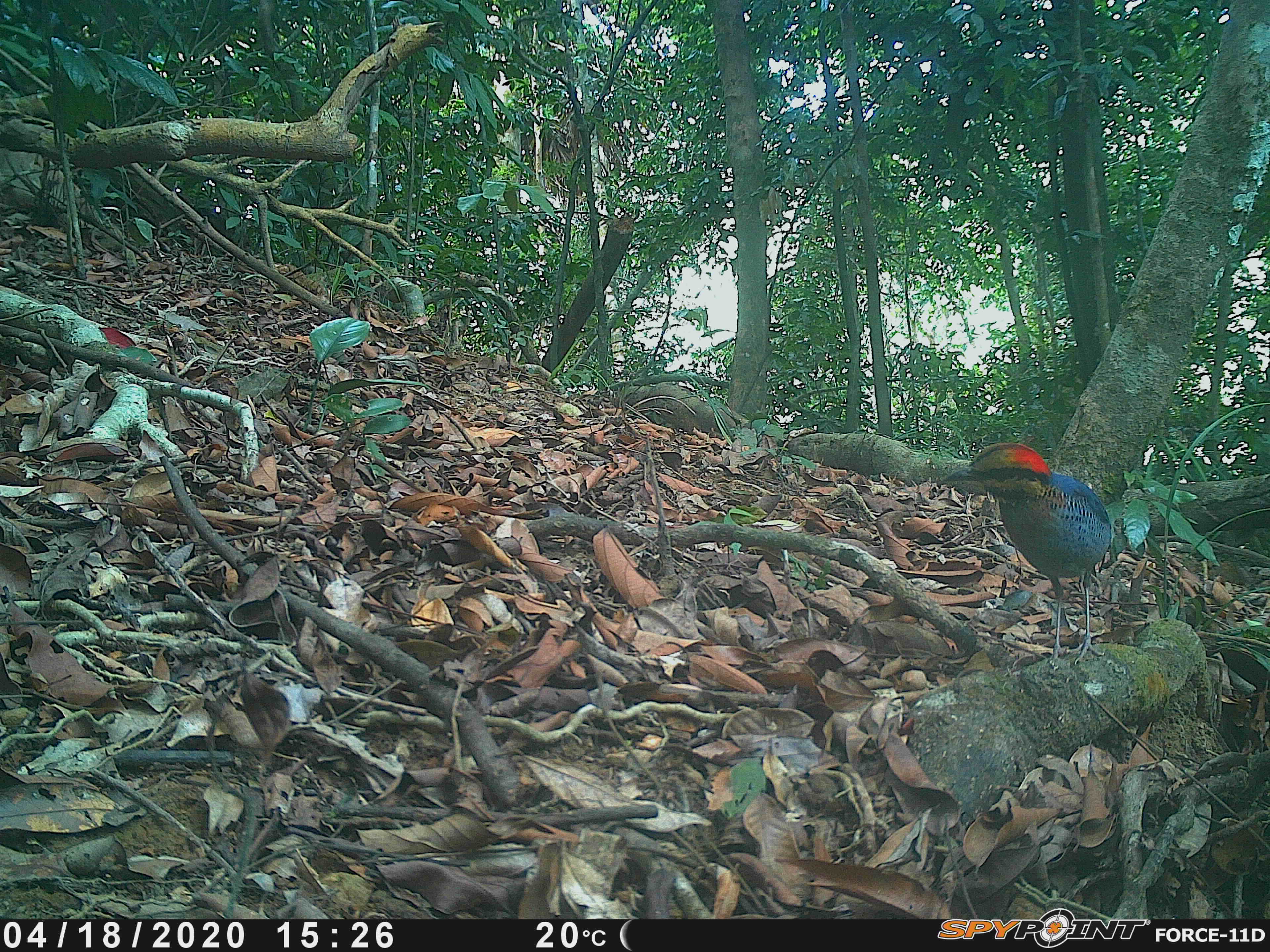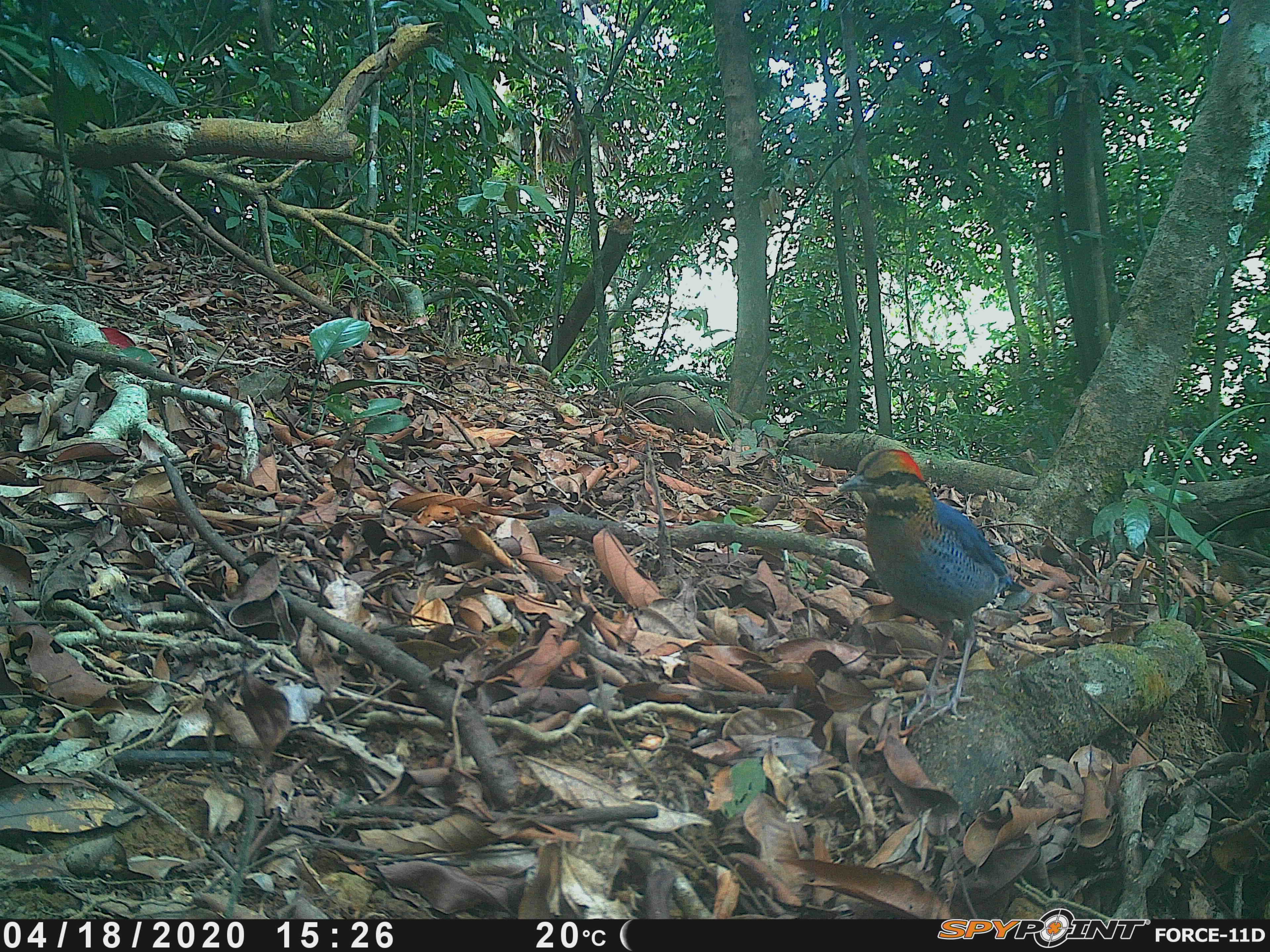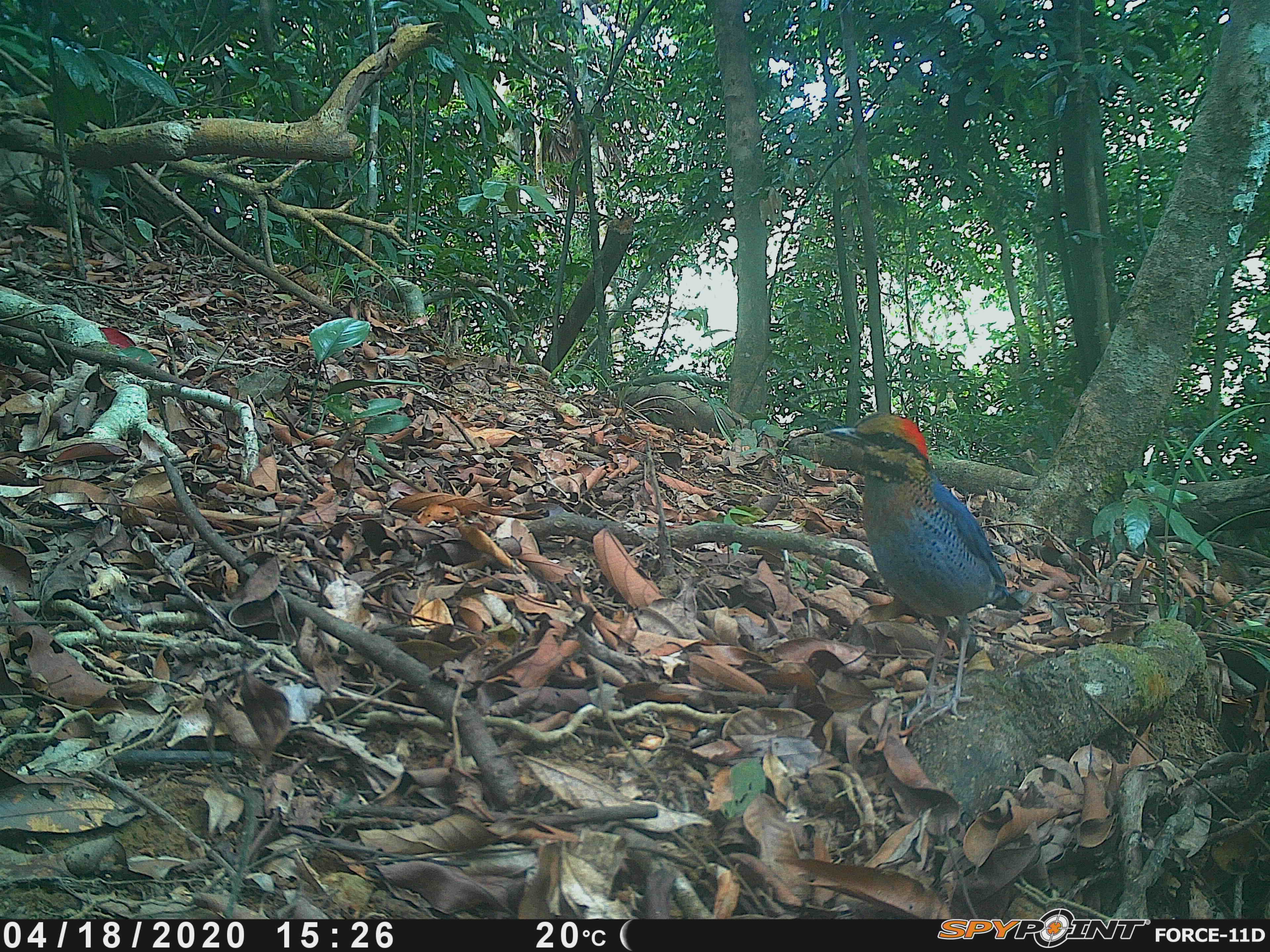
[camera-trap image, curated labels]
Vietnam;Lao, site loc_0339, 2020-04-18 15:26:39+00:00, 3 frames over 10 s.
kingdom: Animalia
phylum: Chordata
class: Aves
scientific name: Aves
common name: bird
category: unidentified bird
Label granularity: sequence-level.